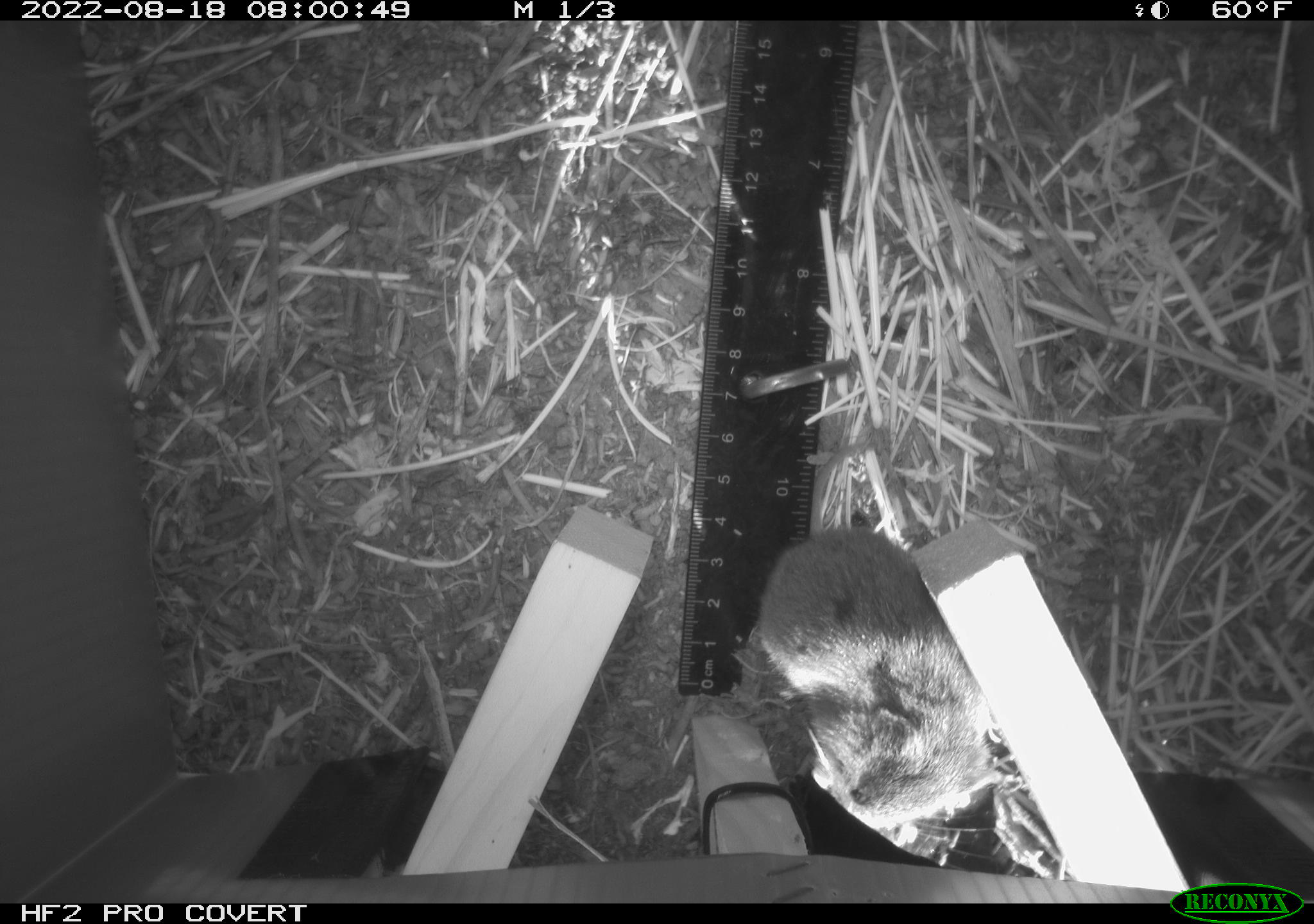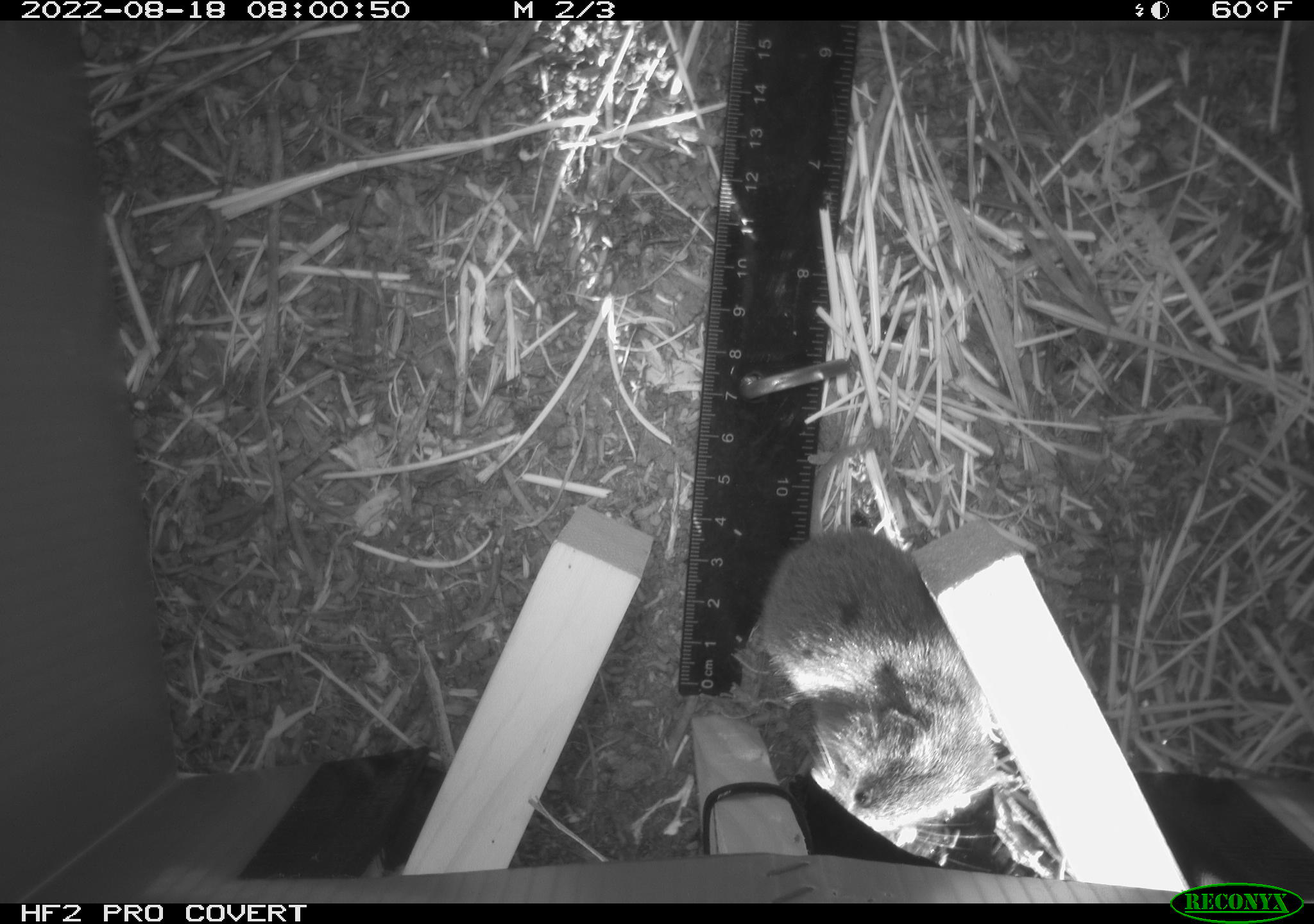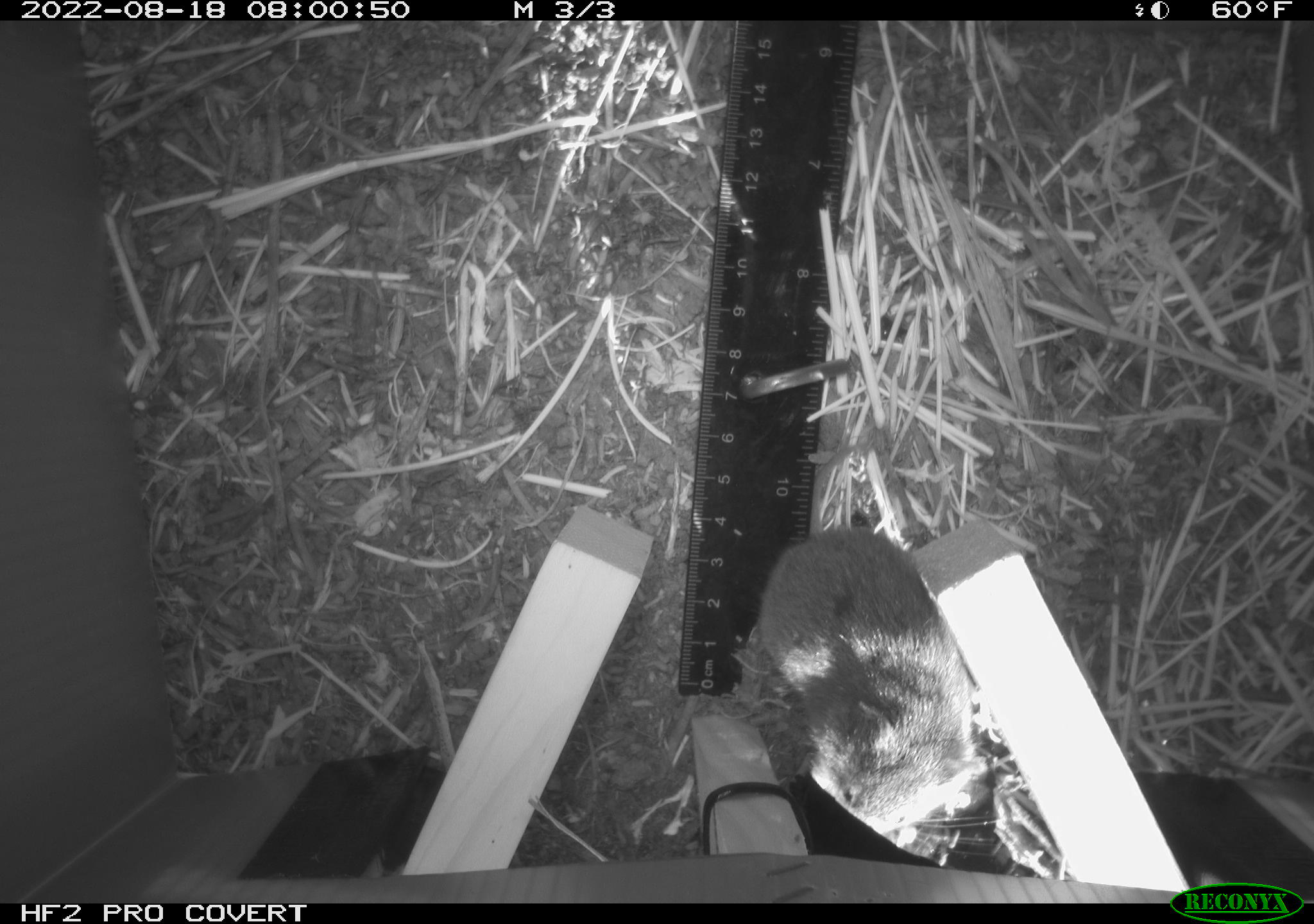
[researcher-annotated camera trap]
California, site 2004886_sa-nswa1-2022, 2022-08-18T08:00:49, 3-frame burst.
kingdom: Animalia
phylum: Chordata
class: Mammalia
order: Rodentia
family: Cricetidae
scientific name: Cricetidae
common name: hamsters, voles, lemmings, and allies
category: cricetidae family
Cricetidae family (hamsters, voles, lemmings, and allies) (Cricetidae).